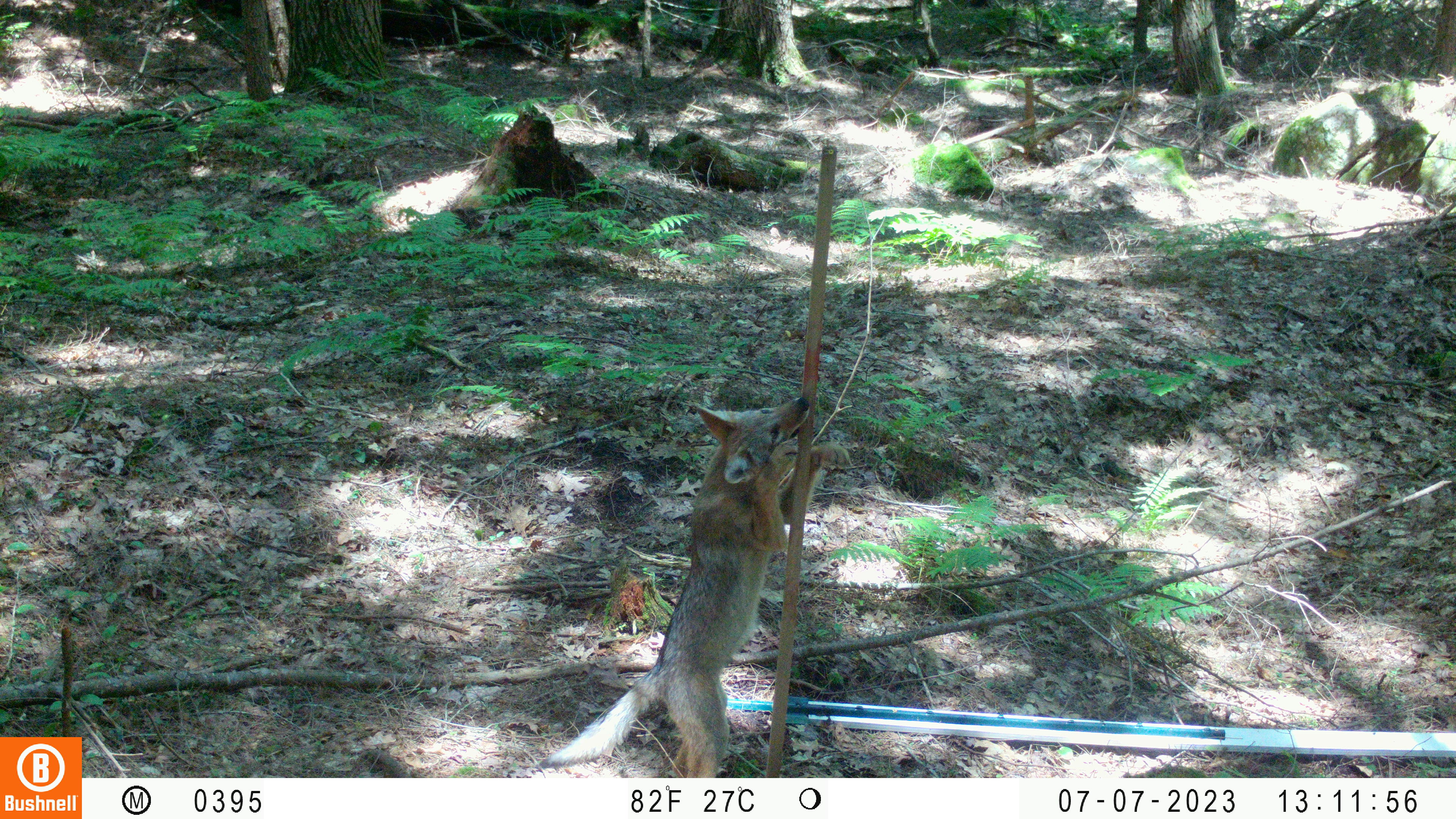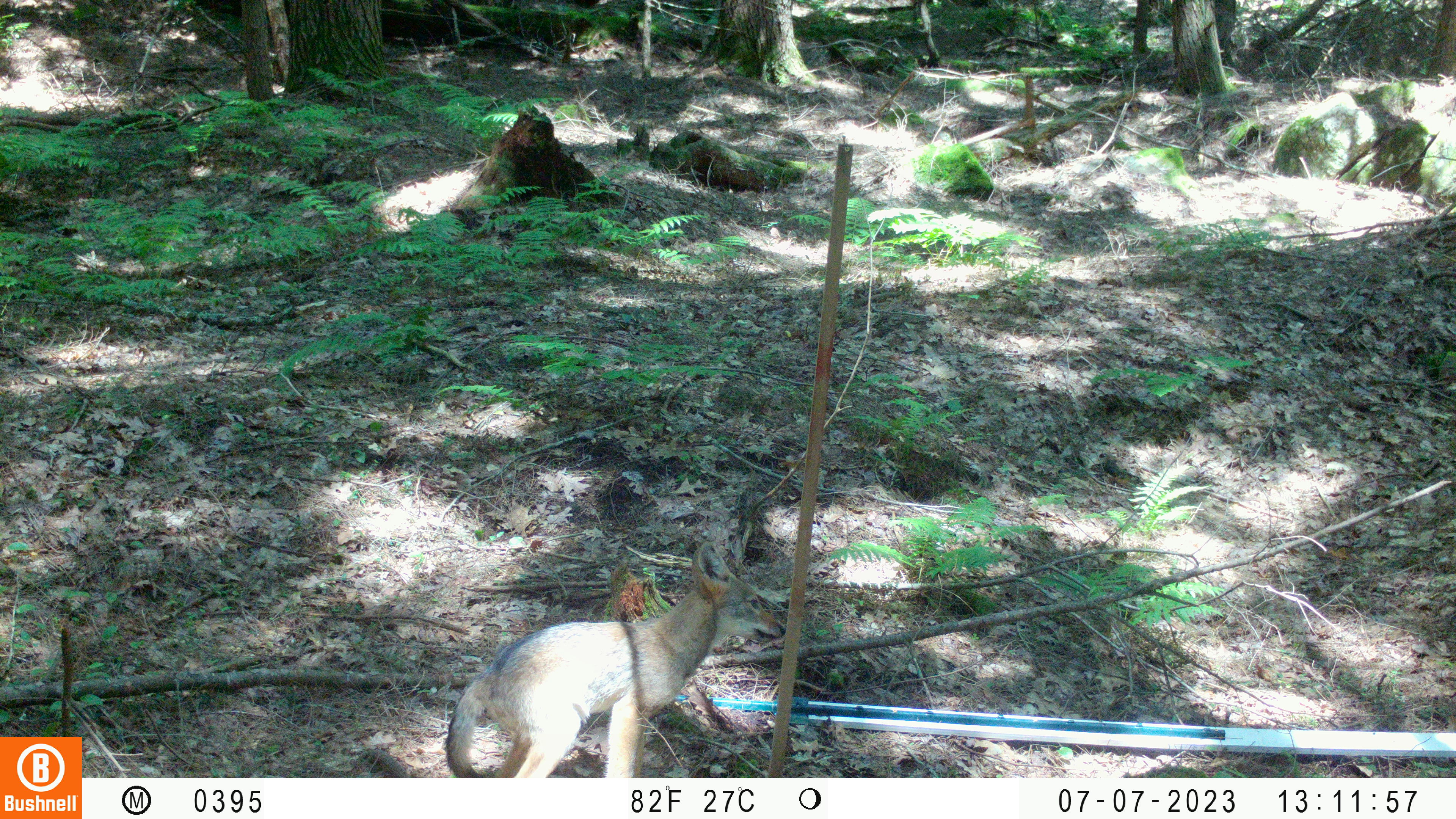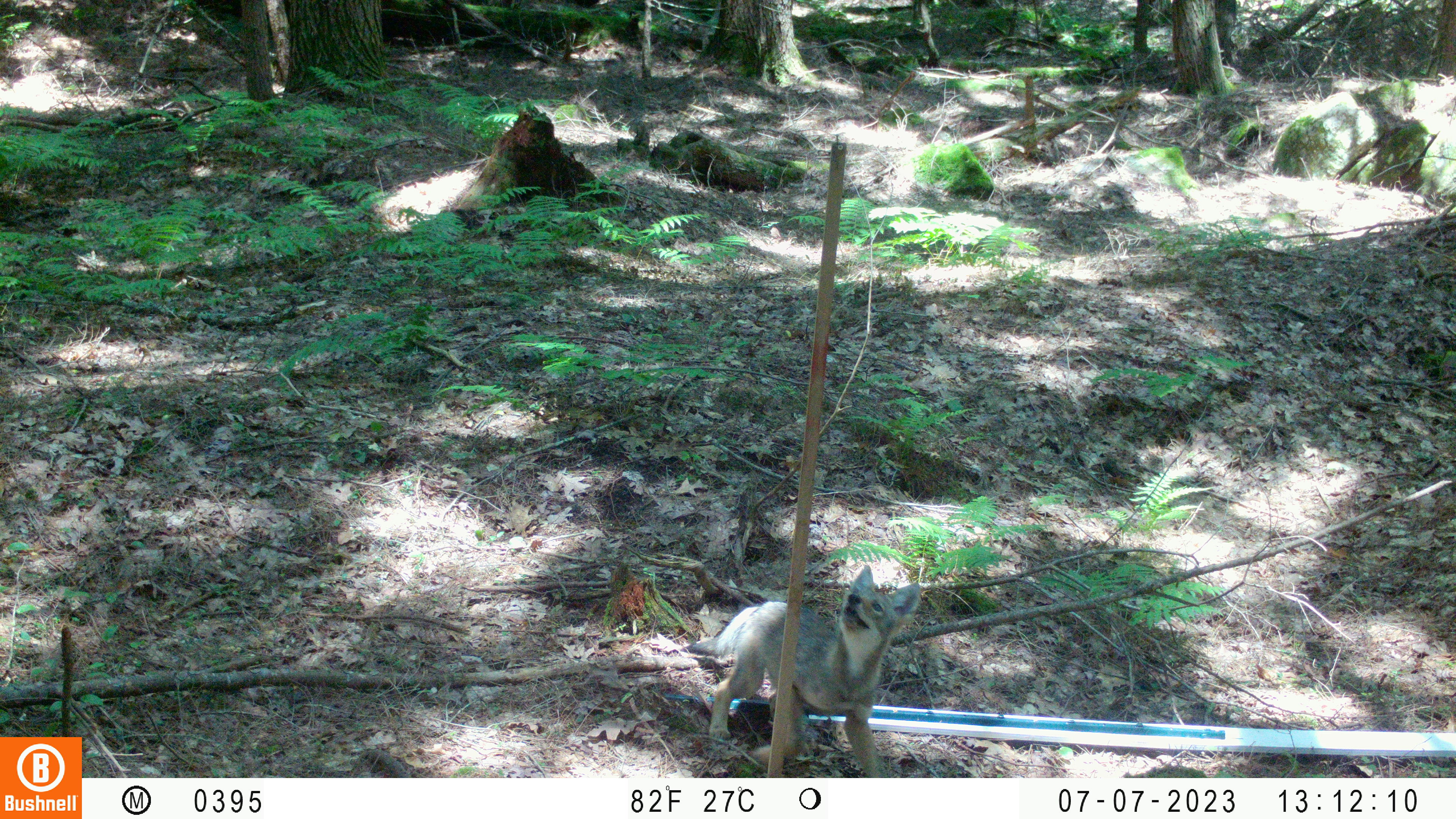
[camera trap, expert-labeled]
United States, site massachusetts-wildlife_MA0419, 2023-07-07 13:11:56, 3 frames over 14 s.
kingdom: Animalia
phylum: Chordata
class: Mammalia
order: Carnivora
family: Canidae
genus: Urocyon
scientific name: Urocyon cinereoargenteus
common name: gray fox